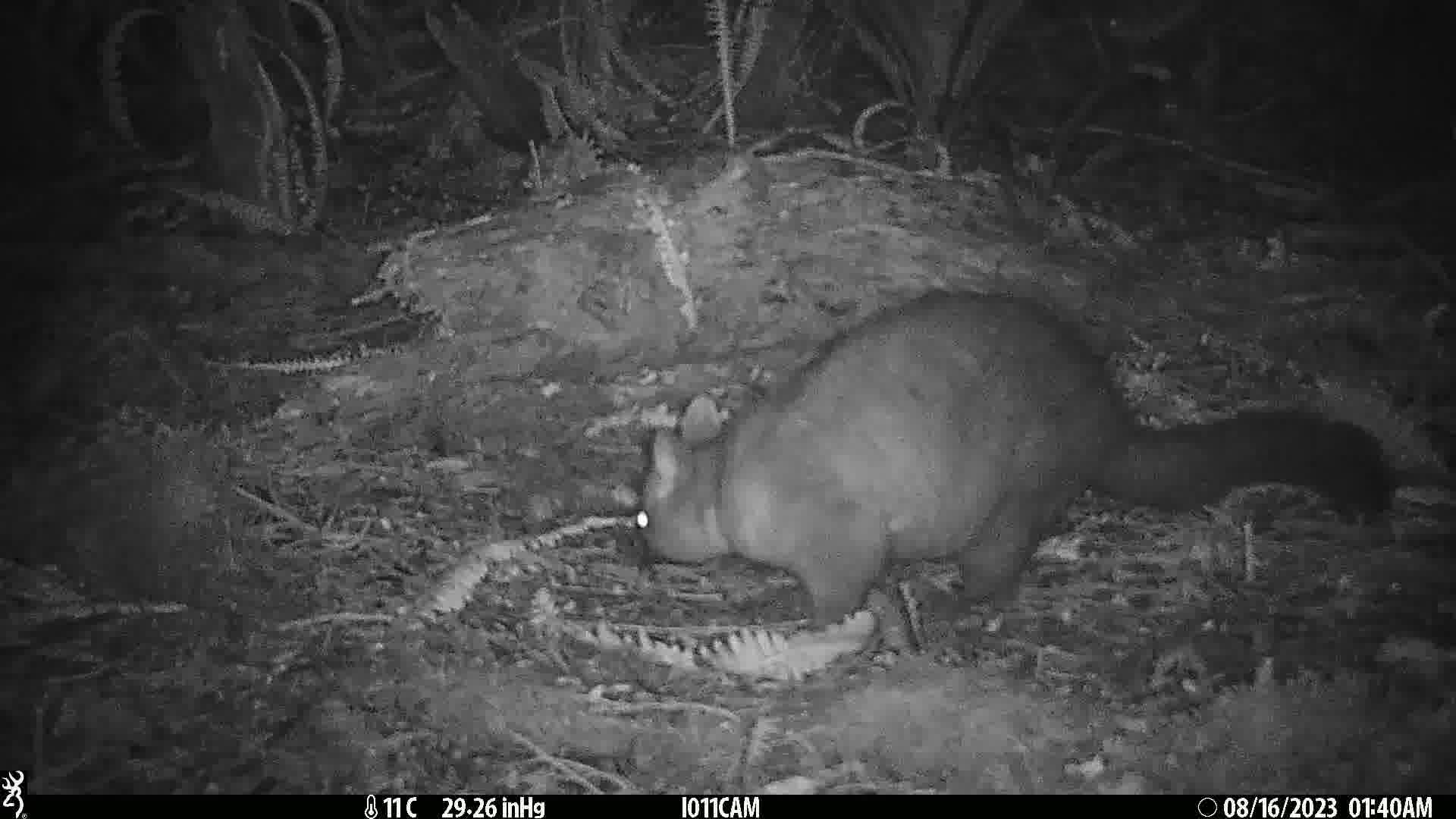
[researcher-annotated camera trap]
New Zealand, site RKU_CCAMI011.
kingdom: Animalia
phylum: Chordata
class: Mammalia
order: Diprotodontia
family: Phalangeridae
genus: Trichosurus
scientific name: Trichosurus vulpecula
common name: common brushtail possum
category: possum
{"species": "possum (common brushtail possum) (Trichosurus vulpecula)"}